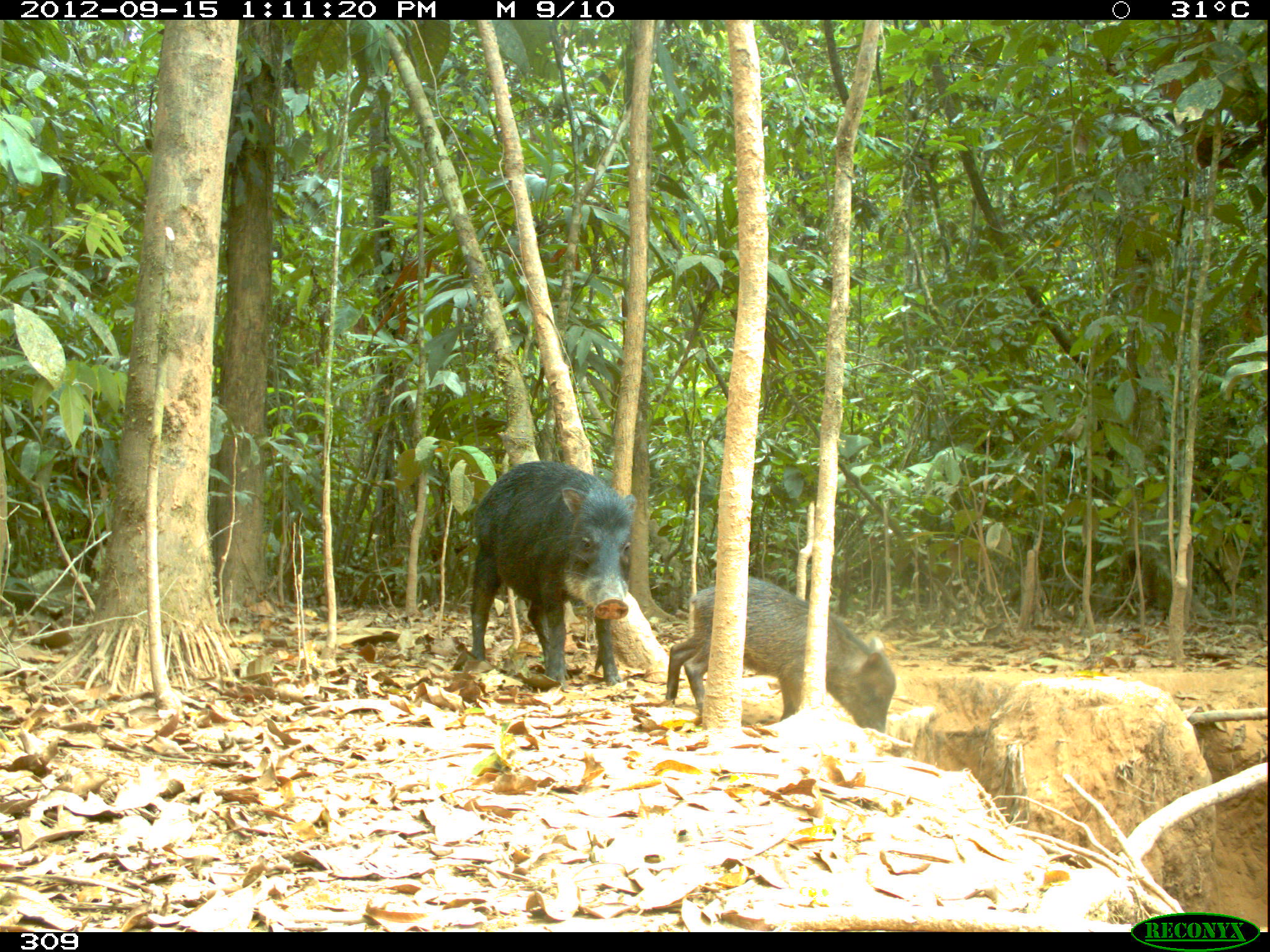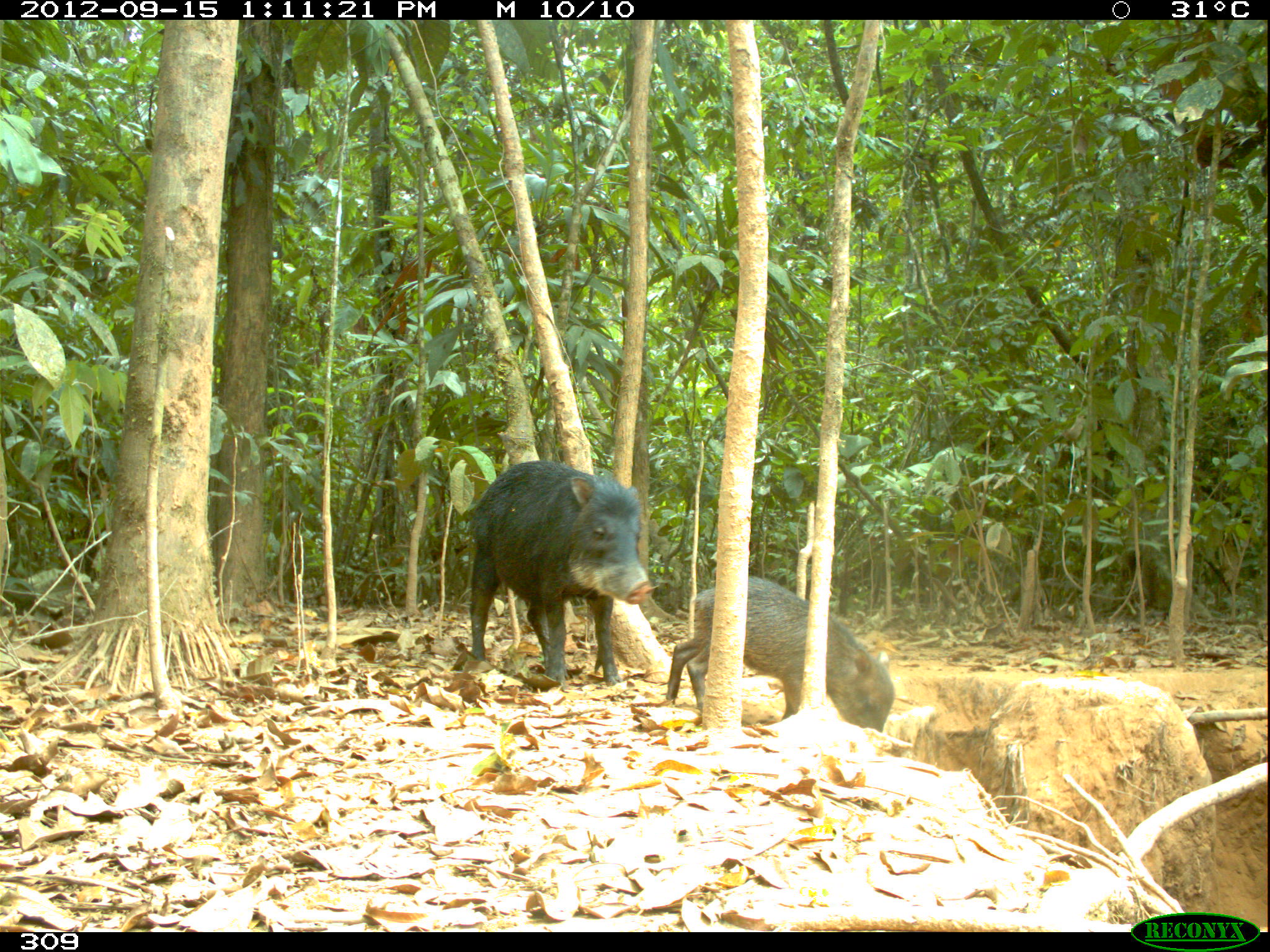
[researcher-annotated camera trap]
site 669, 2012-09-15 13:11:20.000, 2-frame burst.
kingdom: Animalia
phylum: Chordata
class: Mammalia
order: Artiodactyla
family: Tayassuidae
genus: Tayassu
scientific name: Tayassu pecari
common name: white-lipped peccary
Tayassu pecari (white-lipped peccary).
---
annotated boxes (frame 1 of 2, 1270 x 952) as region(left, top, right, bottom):
tayassu pecari: region(463, 460, 638, 687); region(666, 566, 900, 734)